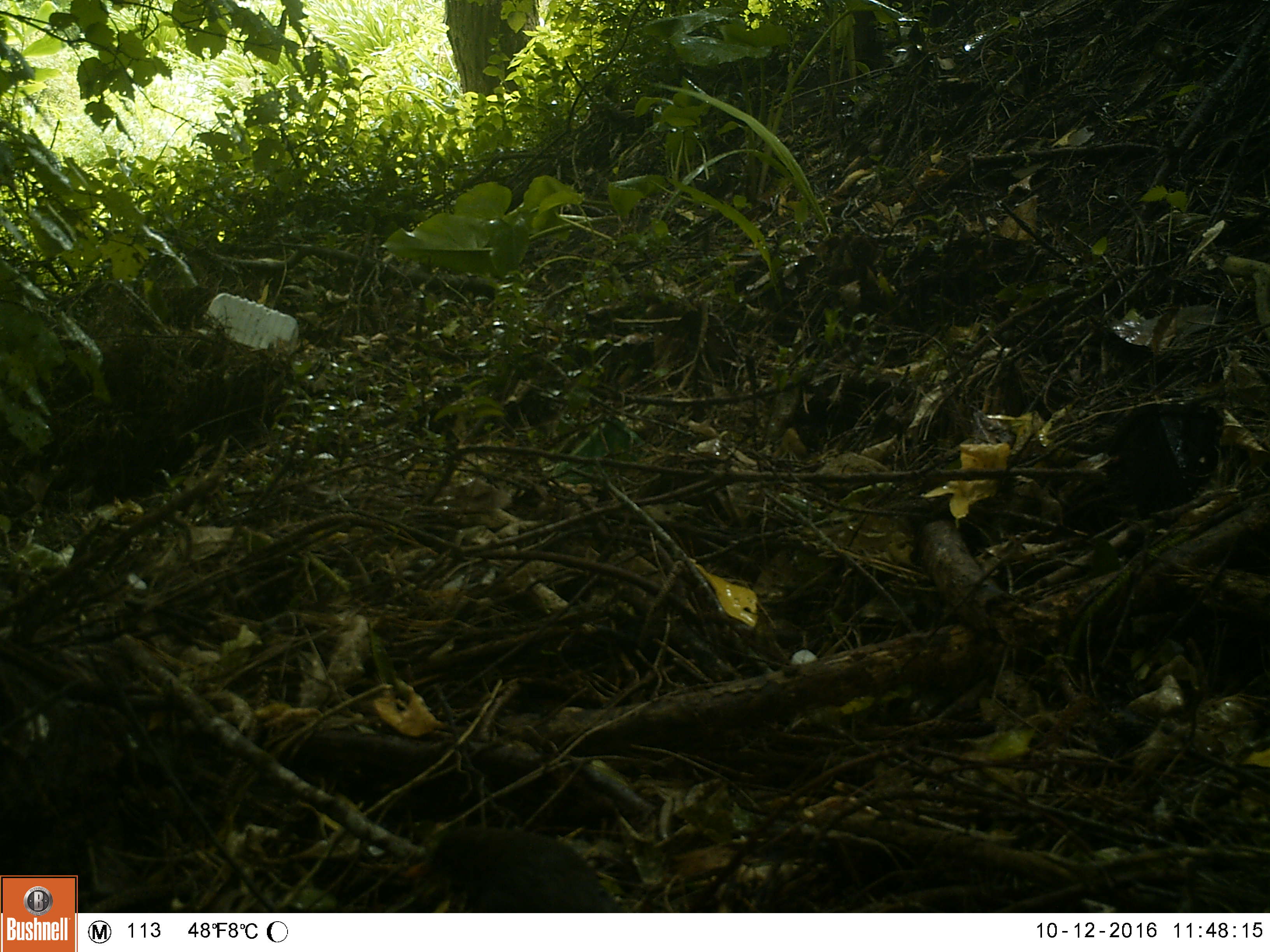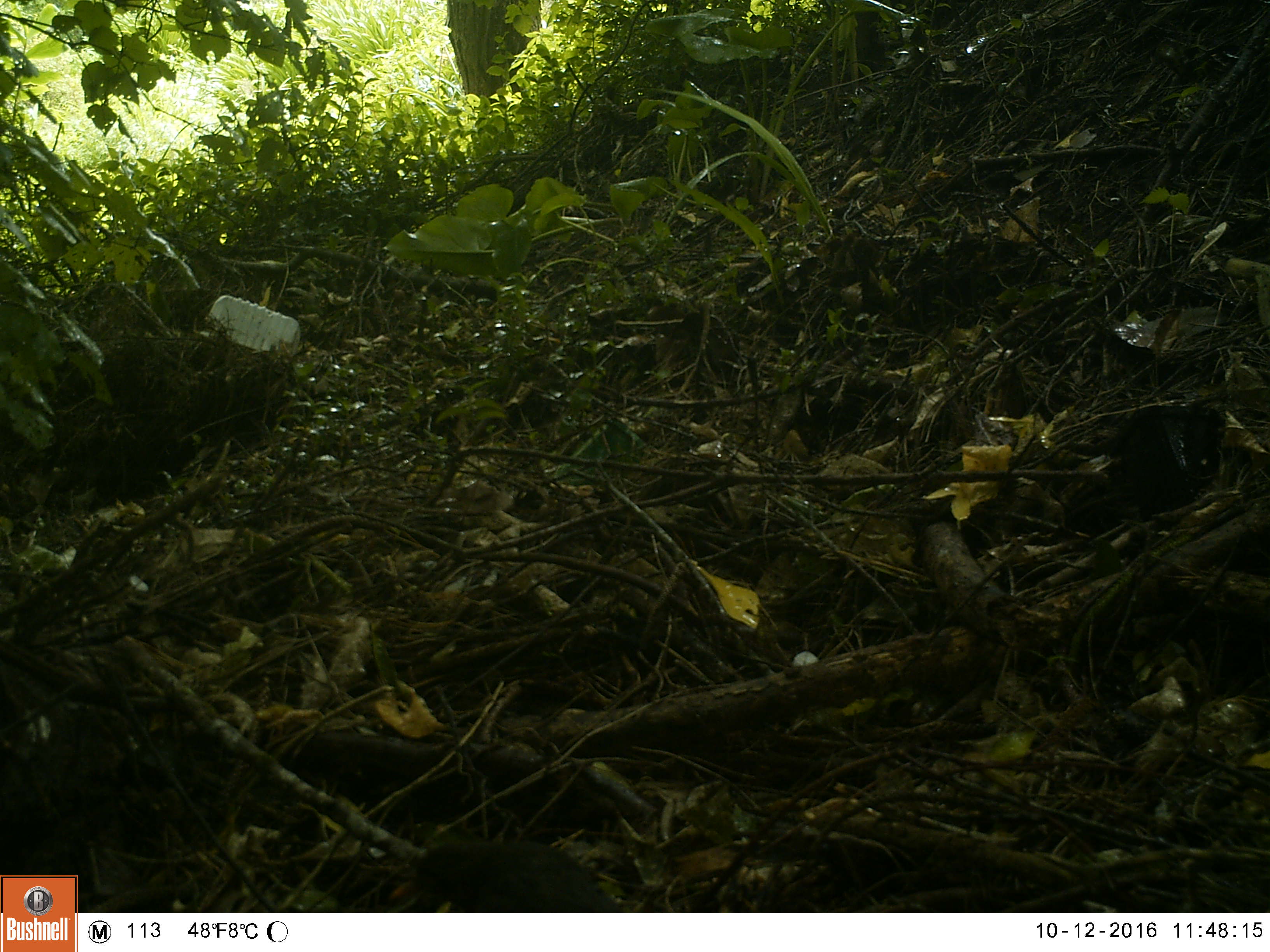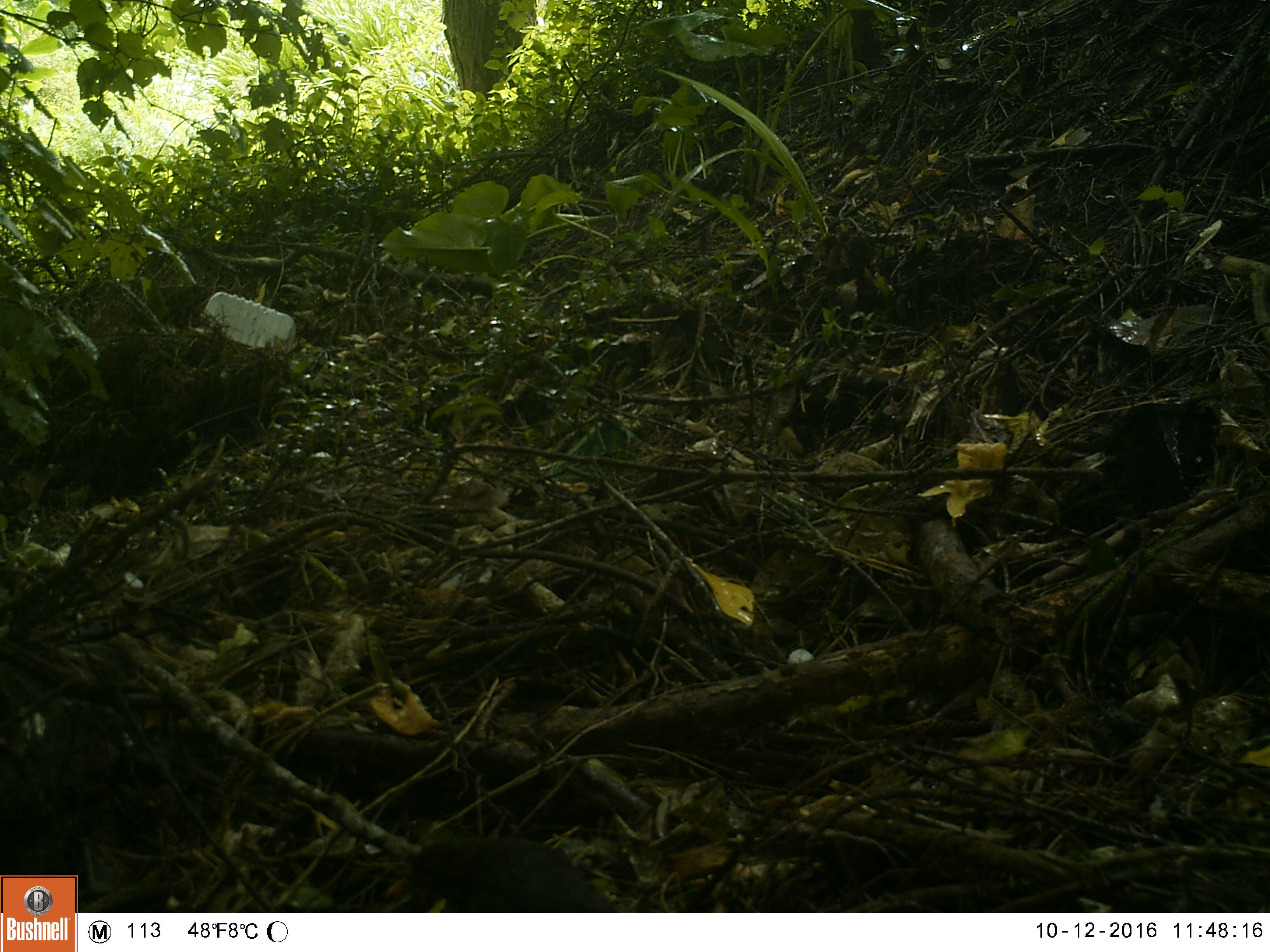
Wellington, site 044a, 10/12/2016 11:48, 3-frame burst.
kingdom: Animalia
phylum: Chordata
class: Aves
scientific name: Aves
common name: bird